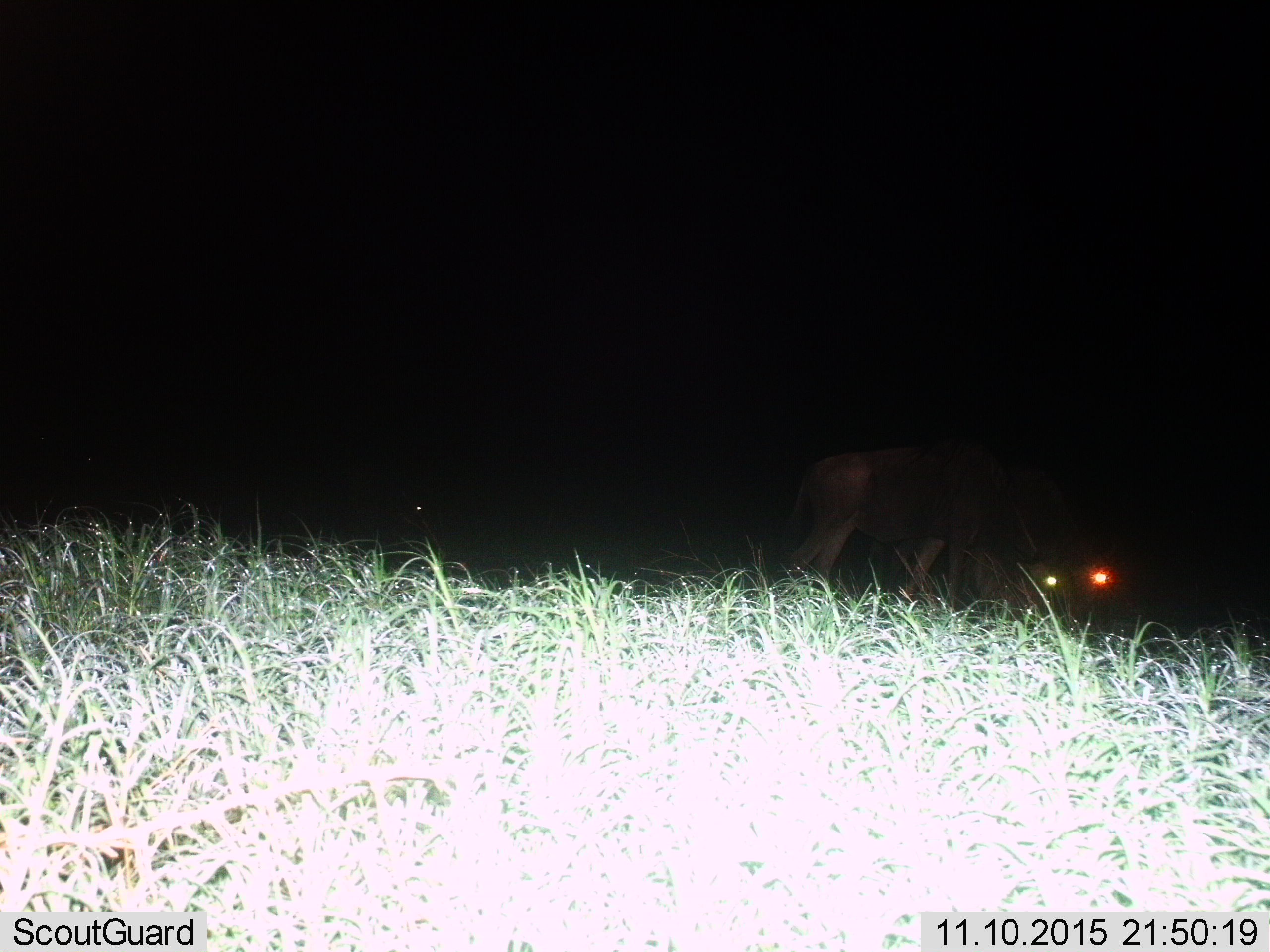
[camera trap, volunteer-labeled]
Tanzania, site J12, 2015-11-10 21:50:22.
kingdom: Animalia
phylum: Chordata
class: Mammalia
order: Artiodactyla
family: Bovidae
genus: Connochaetes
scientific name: Connochaetes taurinus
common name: blue wildebeest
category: wildebeest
Wildebeest (blue wildebeest) (Connochaetes taurinus), count 1. Behavior (volunteer vote fractions): standing 0%, resting 0%, moving 25%, interacting 0%. Young present (vote fraction): 0%. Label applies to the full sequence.